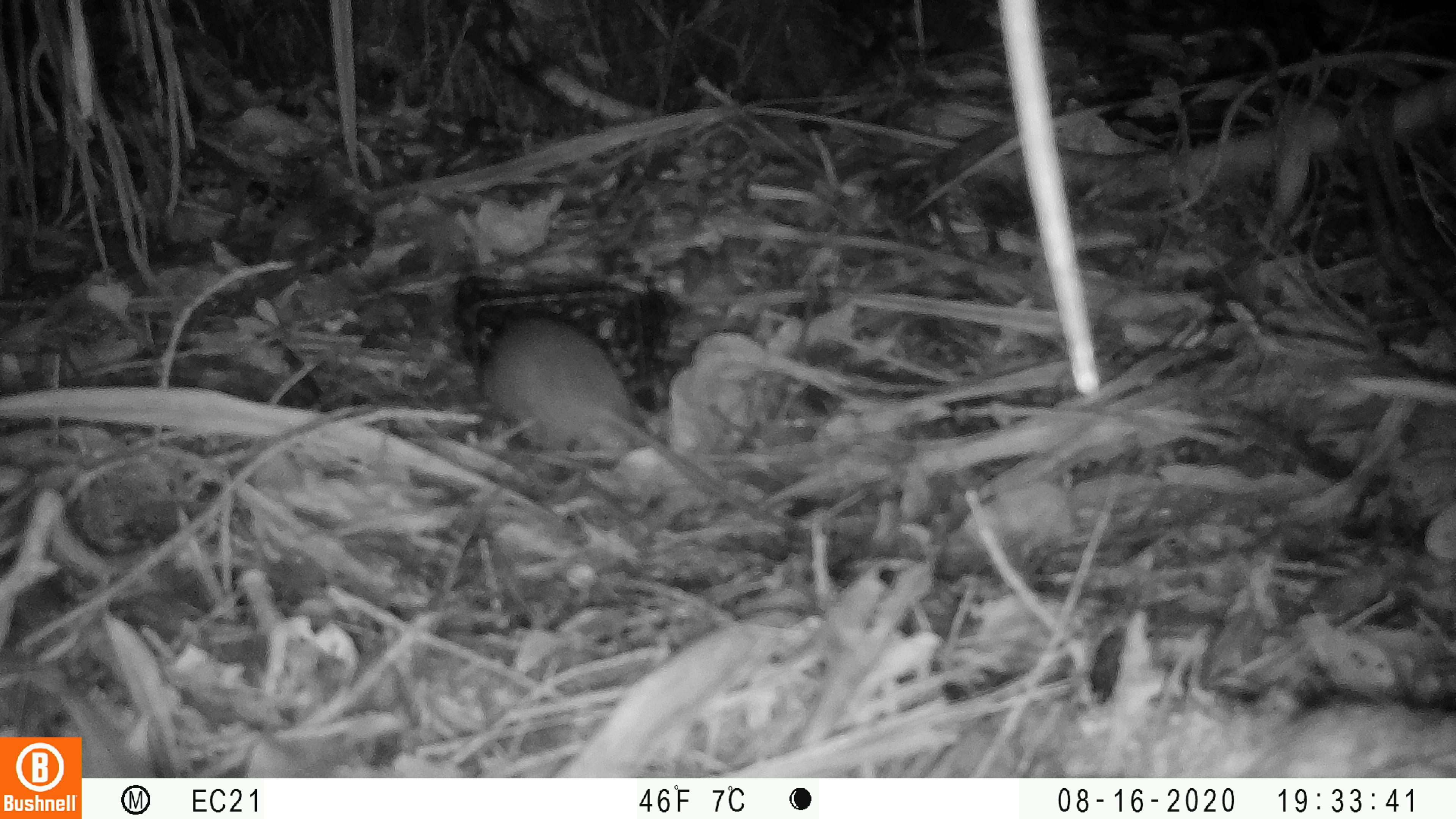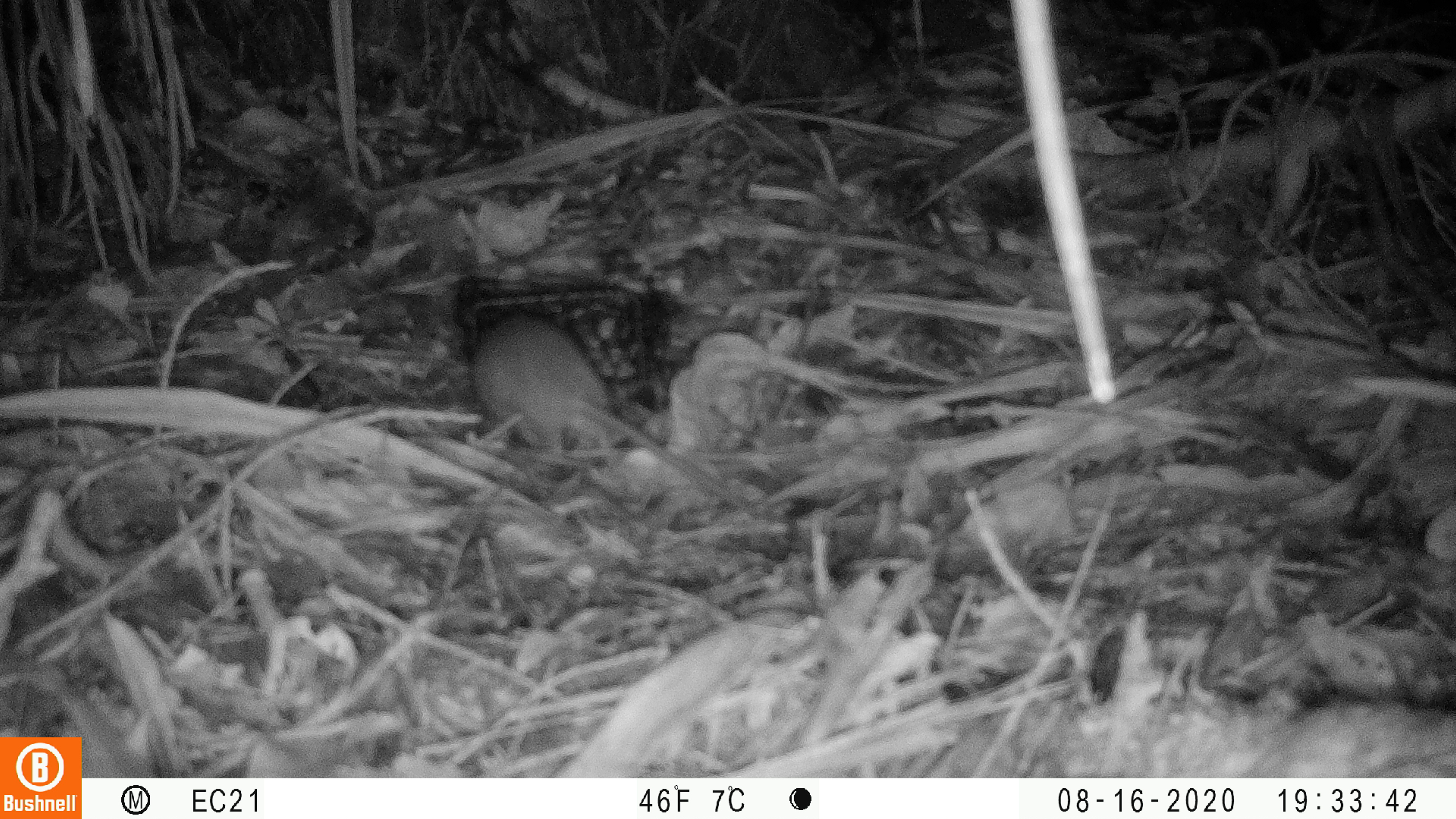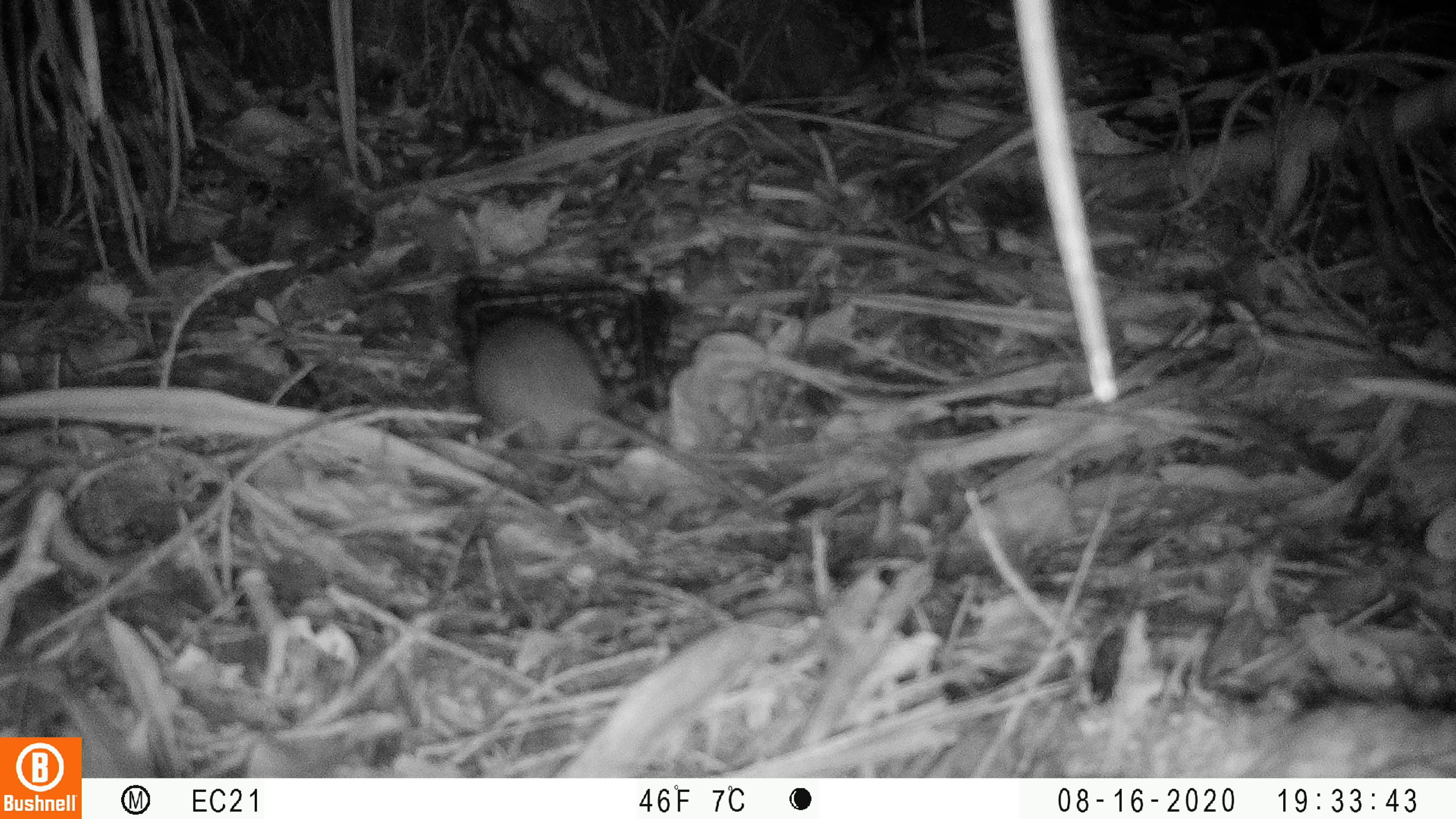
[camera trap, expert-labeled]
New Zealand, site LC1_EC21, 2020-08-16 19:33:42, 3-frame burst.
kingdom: Animalia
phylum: Chordata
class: Mammalia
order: Rodentia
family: Muridae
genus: Rattus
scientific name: Rattus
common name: rat